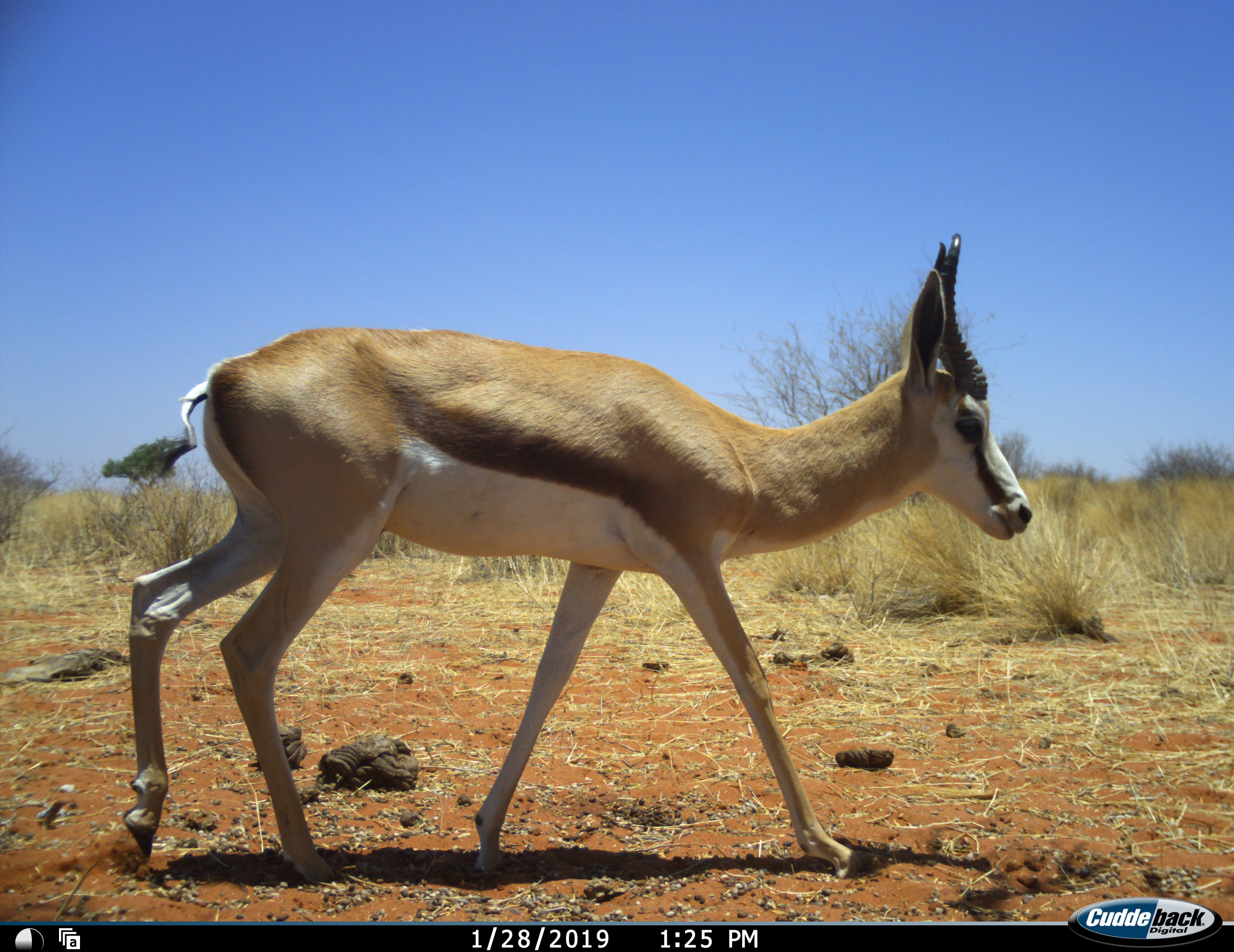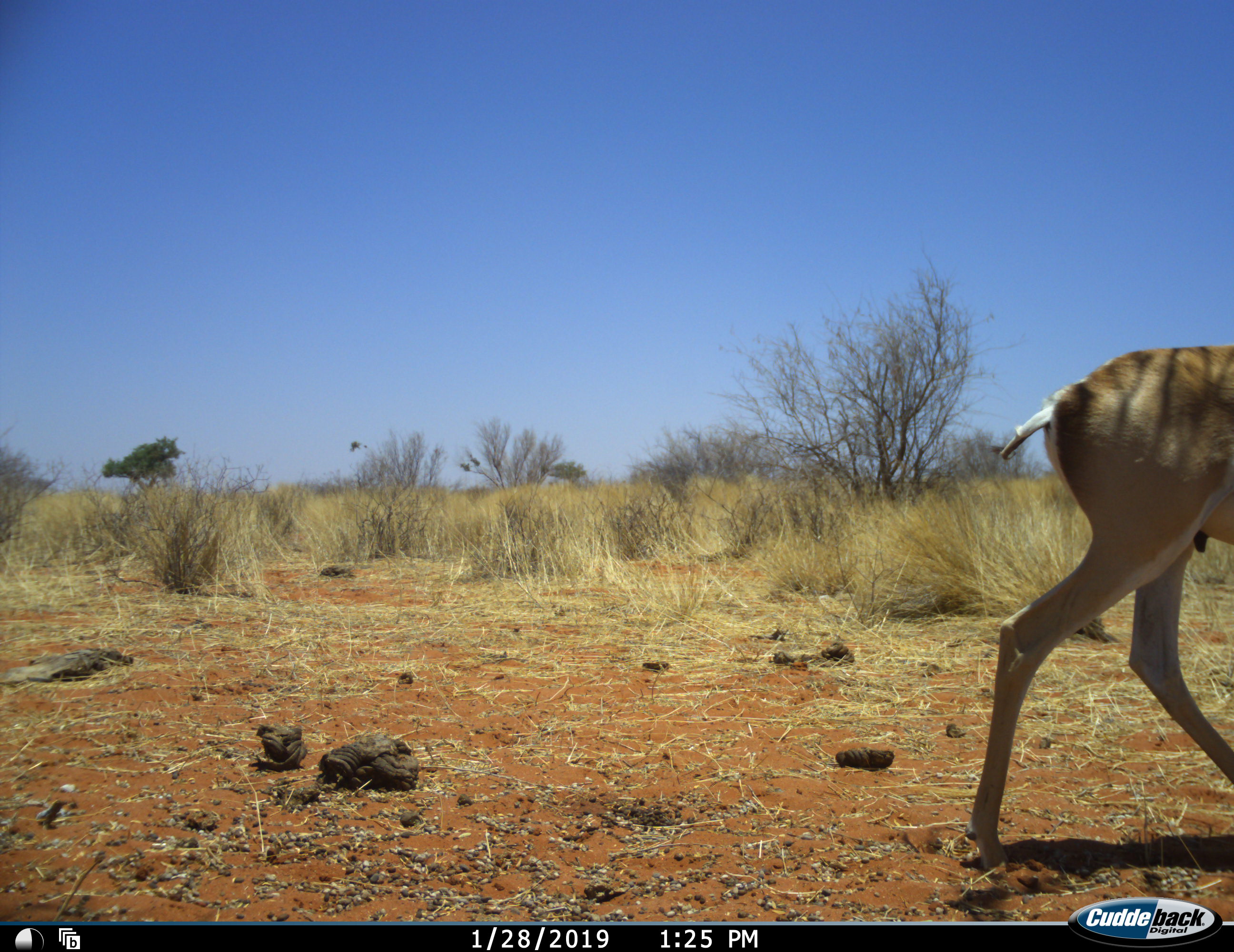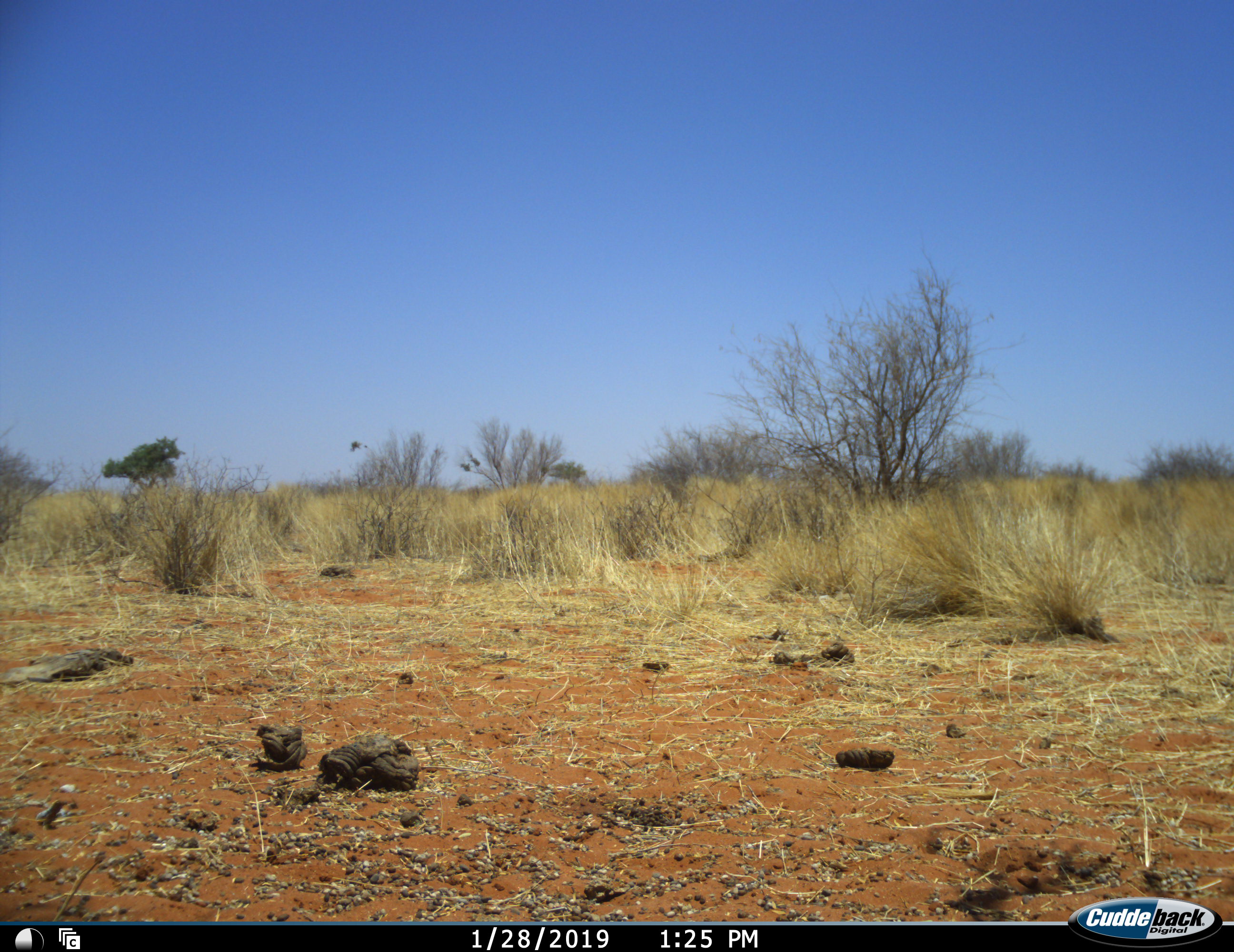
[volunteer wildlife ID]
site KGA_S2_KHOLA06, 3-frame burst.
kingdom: Animalia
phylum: Chordata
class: Mammalia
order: Artiodactyla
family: Bovidae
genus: Antidorcas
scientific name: Antidorcas marsupialis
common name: springbok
Springbok (Antidorcas marsupialis), count 1. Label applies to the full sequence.